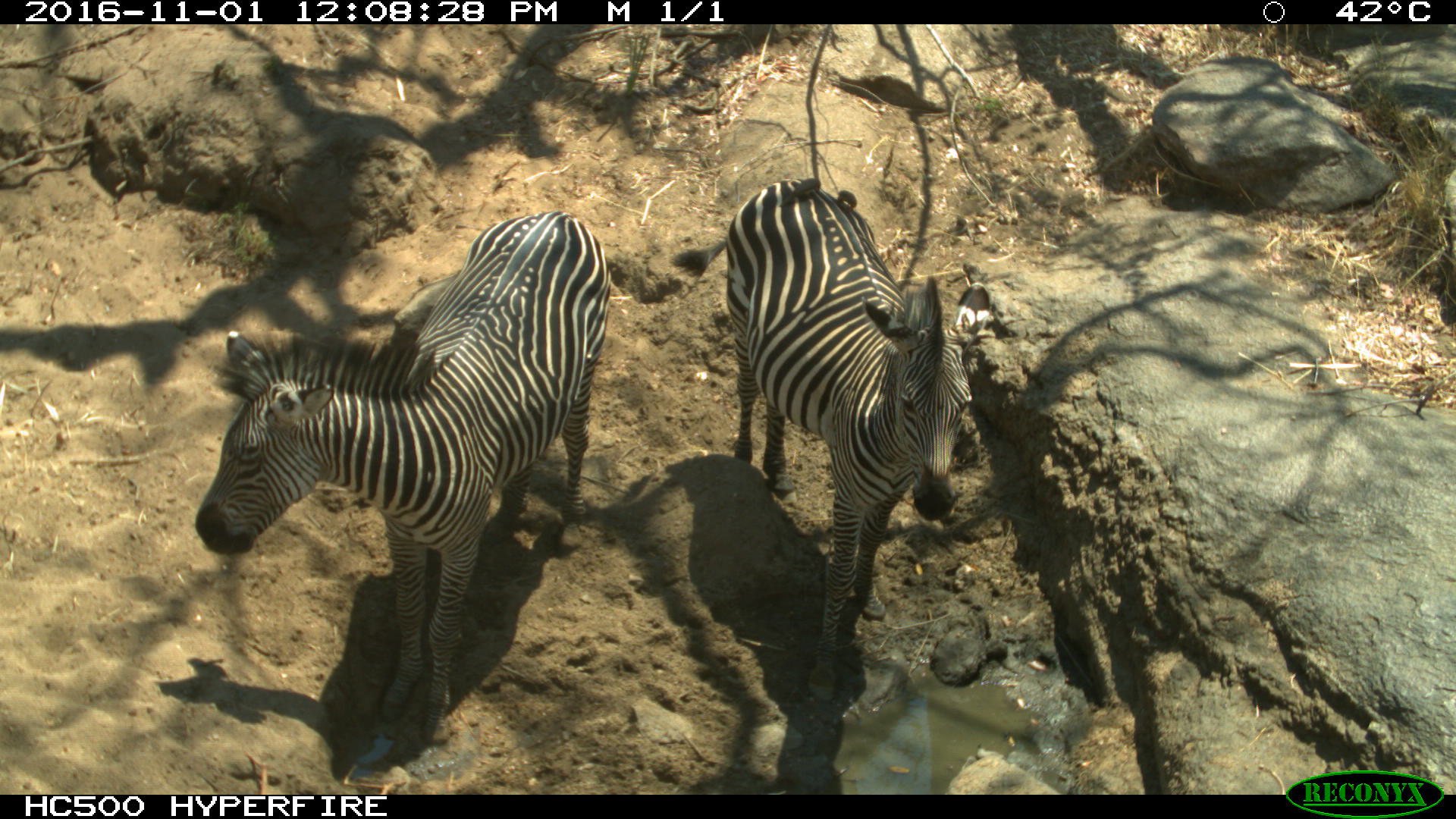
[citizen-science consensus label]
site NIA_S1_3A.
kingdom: Animalia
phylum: Chordata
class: Mammalia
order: Perissodactyla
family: Equidae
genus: Equus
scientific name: Equus quagga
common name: plains zebra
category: zebraplains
Zebraplains (plains zebra) (Equus quagga), count 2. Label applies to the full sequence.